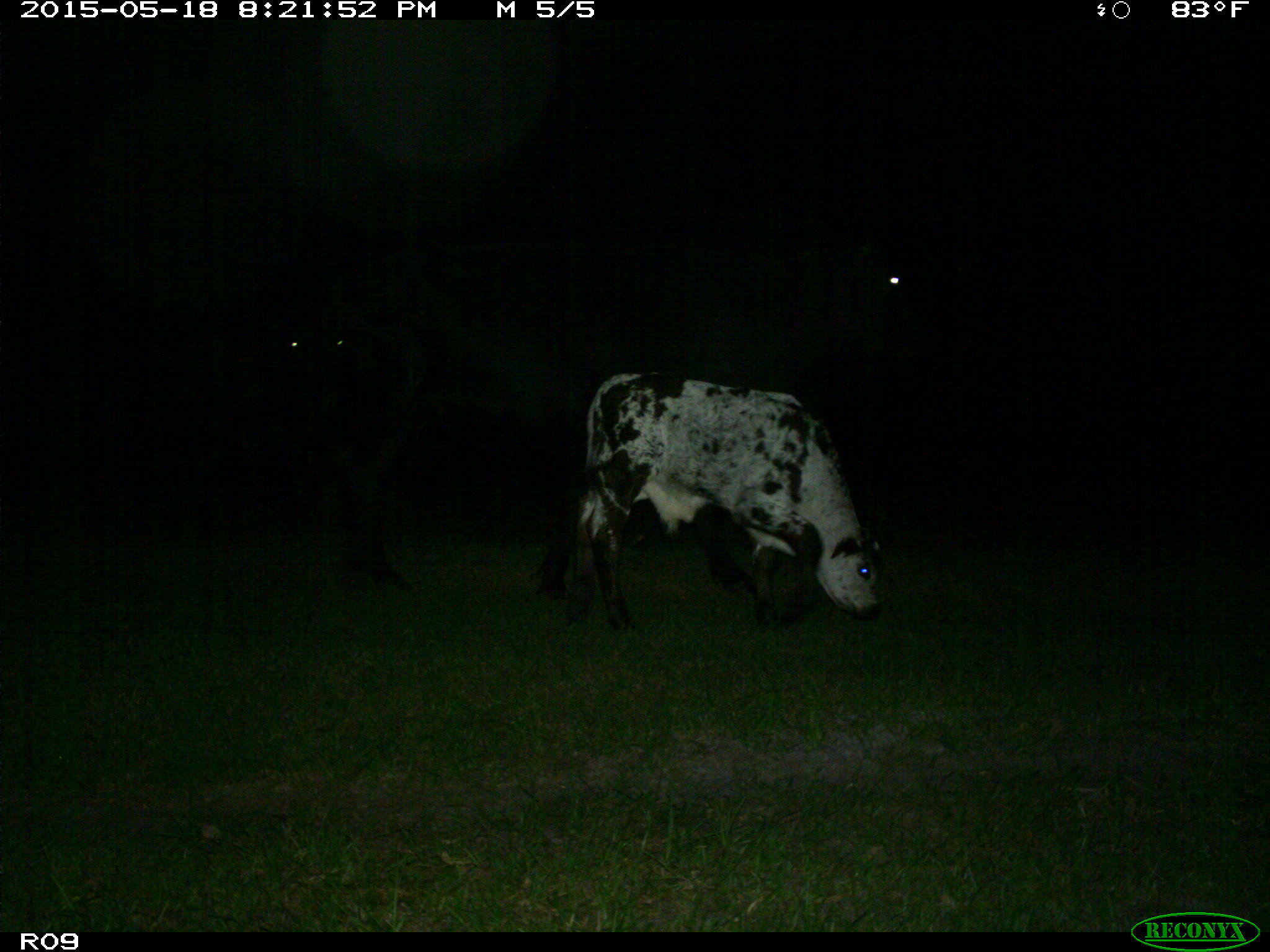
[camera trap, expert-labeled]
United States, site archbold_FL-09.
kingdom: Animalia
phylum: Chordata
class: Mammalia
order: Artiodactyla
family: Bovidae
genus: Bos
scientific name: Bos taurus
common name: domestic cow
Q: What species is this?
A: Bos taurus (domestic cow).